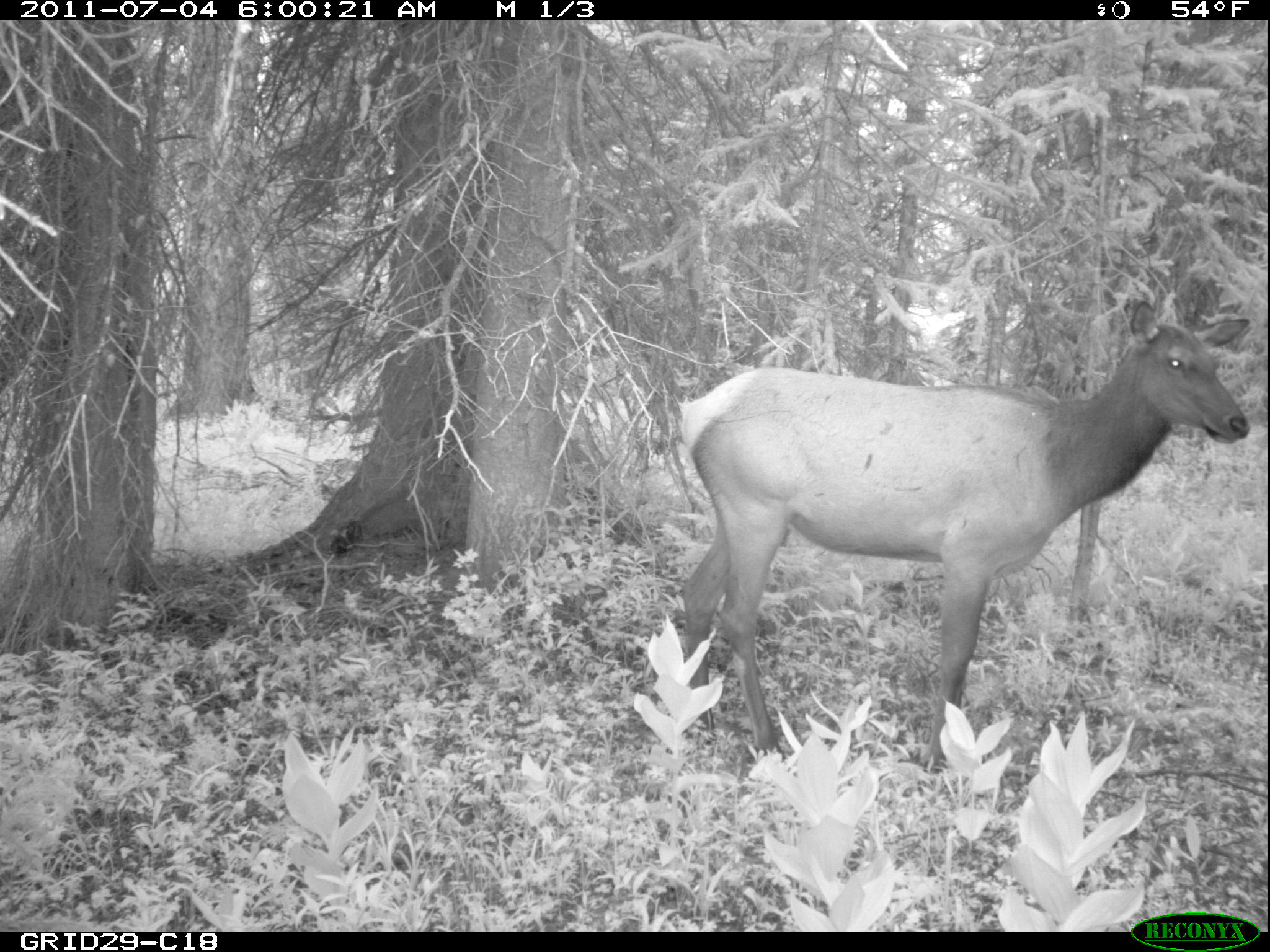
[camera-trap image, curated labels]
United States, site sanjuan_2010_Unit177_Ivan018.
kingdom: Animalia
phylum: Chordata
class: Mammalia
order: Artiodactyla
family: Cervidae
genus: Cervus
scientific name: Cervus elaphus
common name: red deer